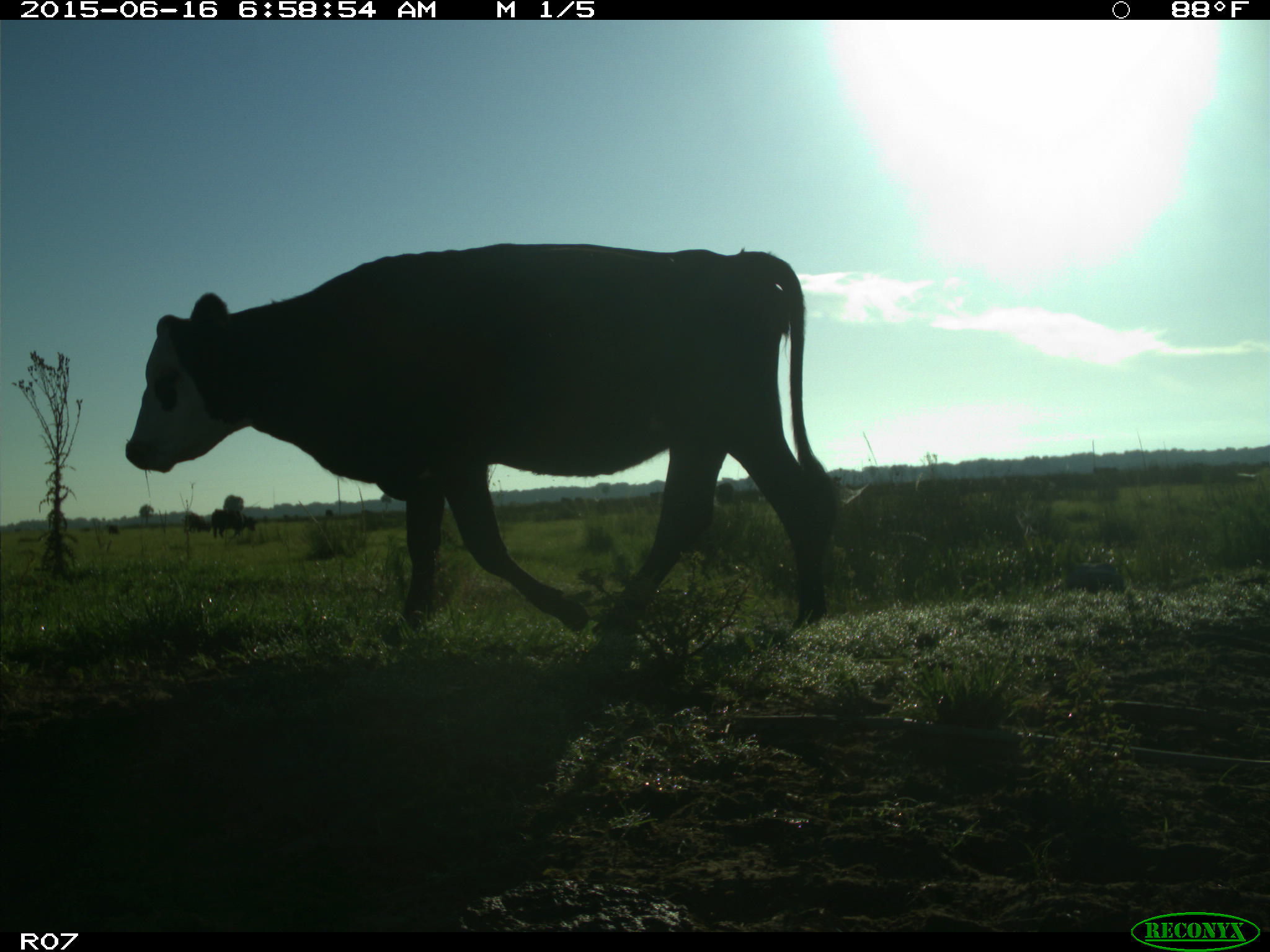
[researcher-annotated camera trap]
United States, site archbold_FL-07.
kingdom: Animalia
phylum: Chordata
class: Mammalia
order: Artiodactyla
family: Bovidae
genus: Bos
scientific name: Bos taurus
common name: domestic cow